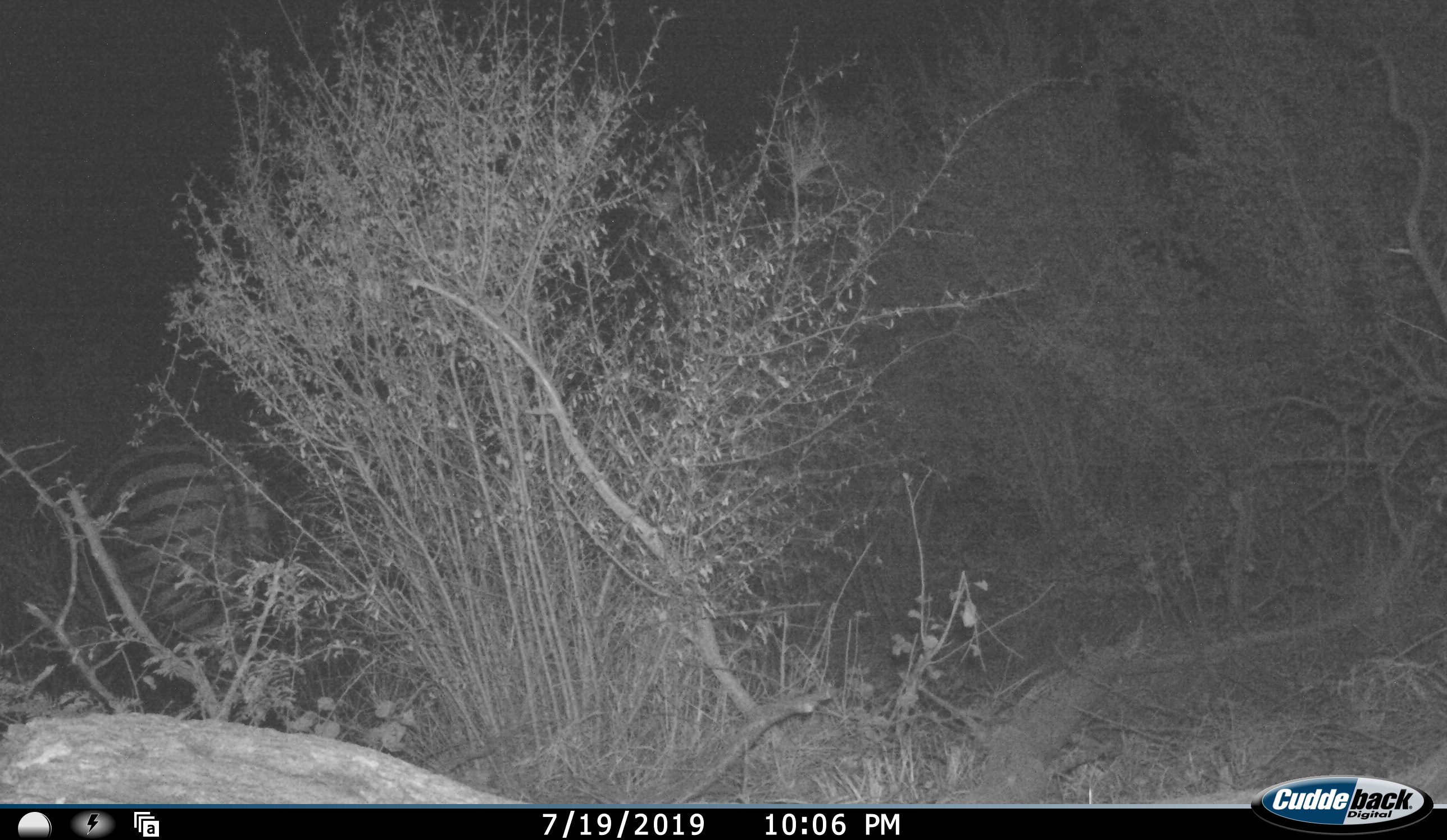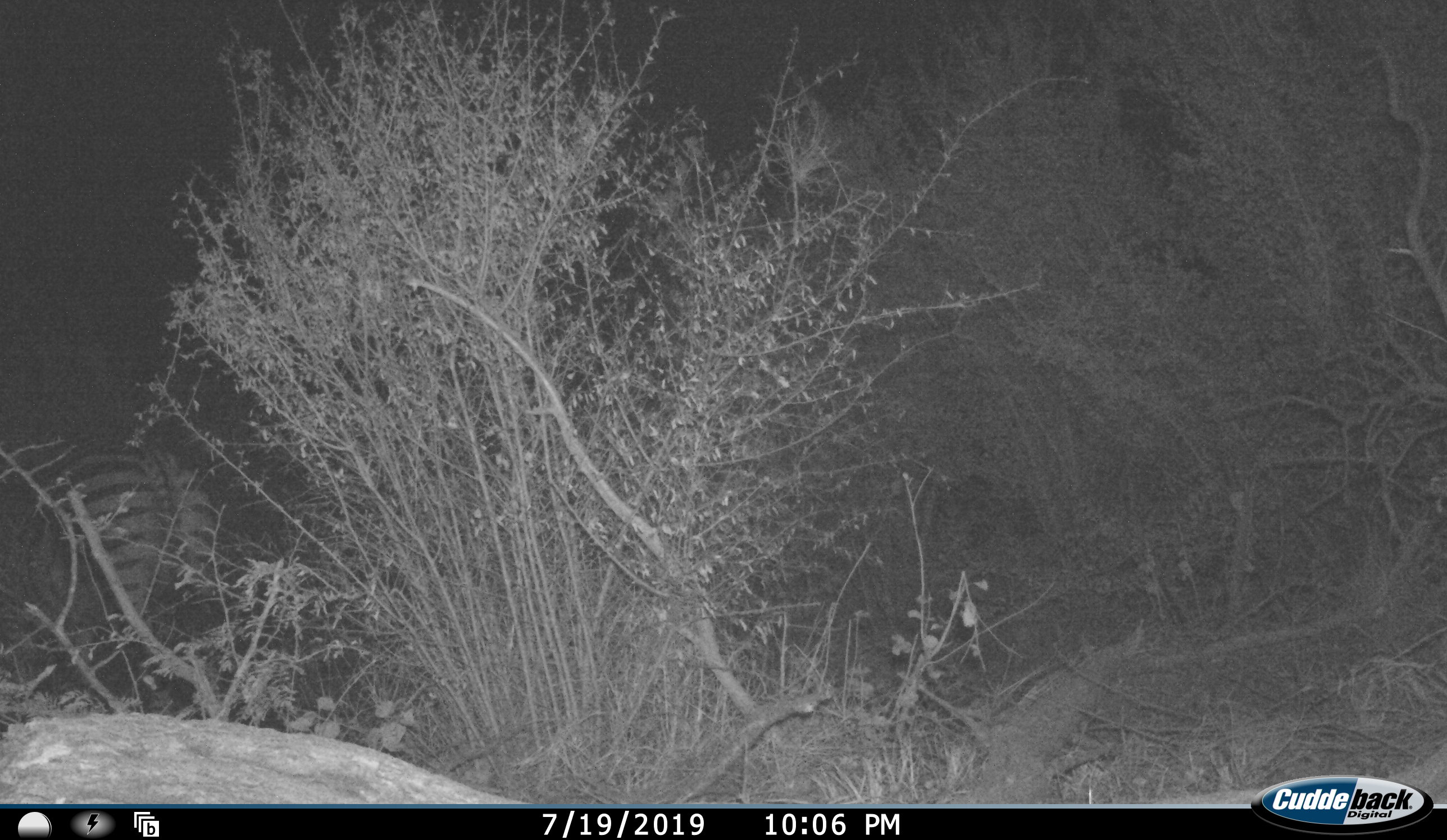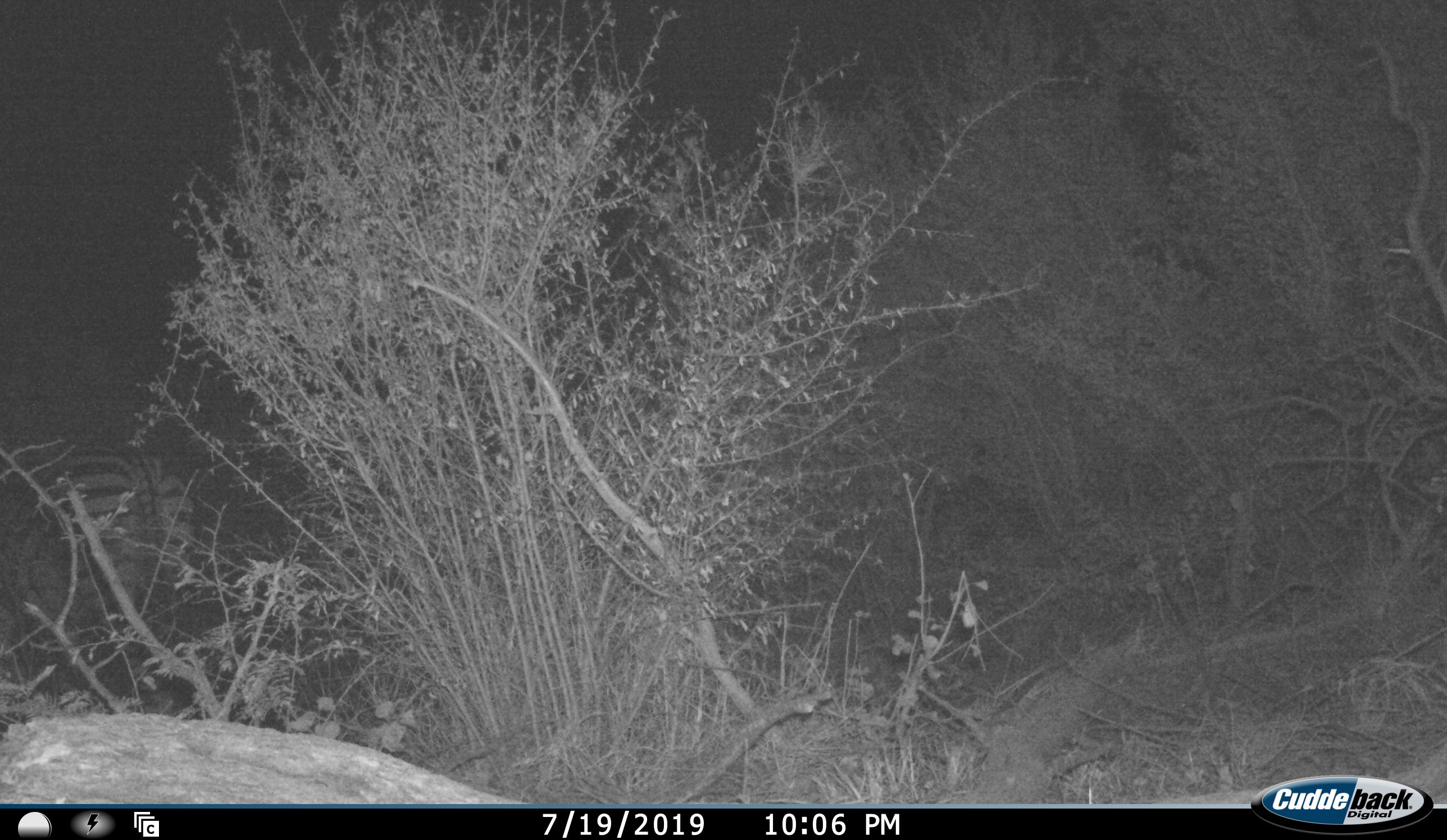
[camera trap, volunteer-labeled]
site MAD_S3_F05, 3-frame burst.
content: unidentified animal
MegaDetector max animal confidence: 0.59